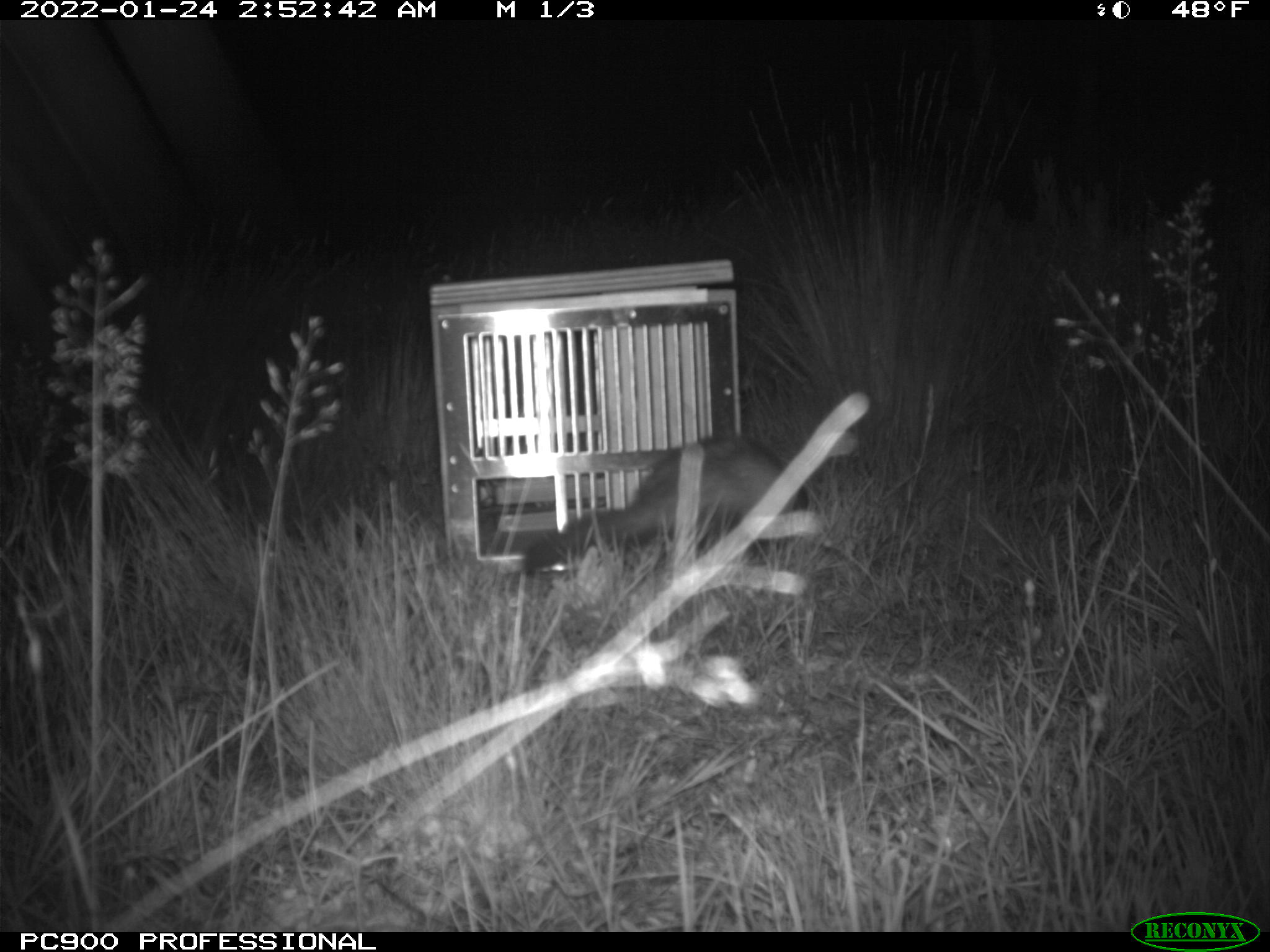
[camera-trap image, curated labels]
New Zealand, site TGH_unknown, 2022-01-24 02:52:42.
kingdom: Animalia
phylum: Chordata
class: Mammalia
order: Carnivora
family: Mustelidae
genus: Mustela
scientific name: Mustela furo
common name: ferret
Ferret (Mustela furo).